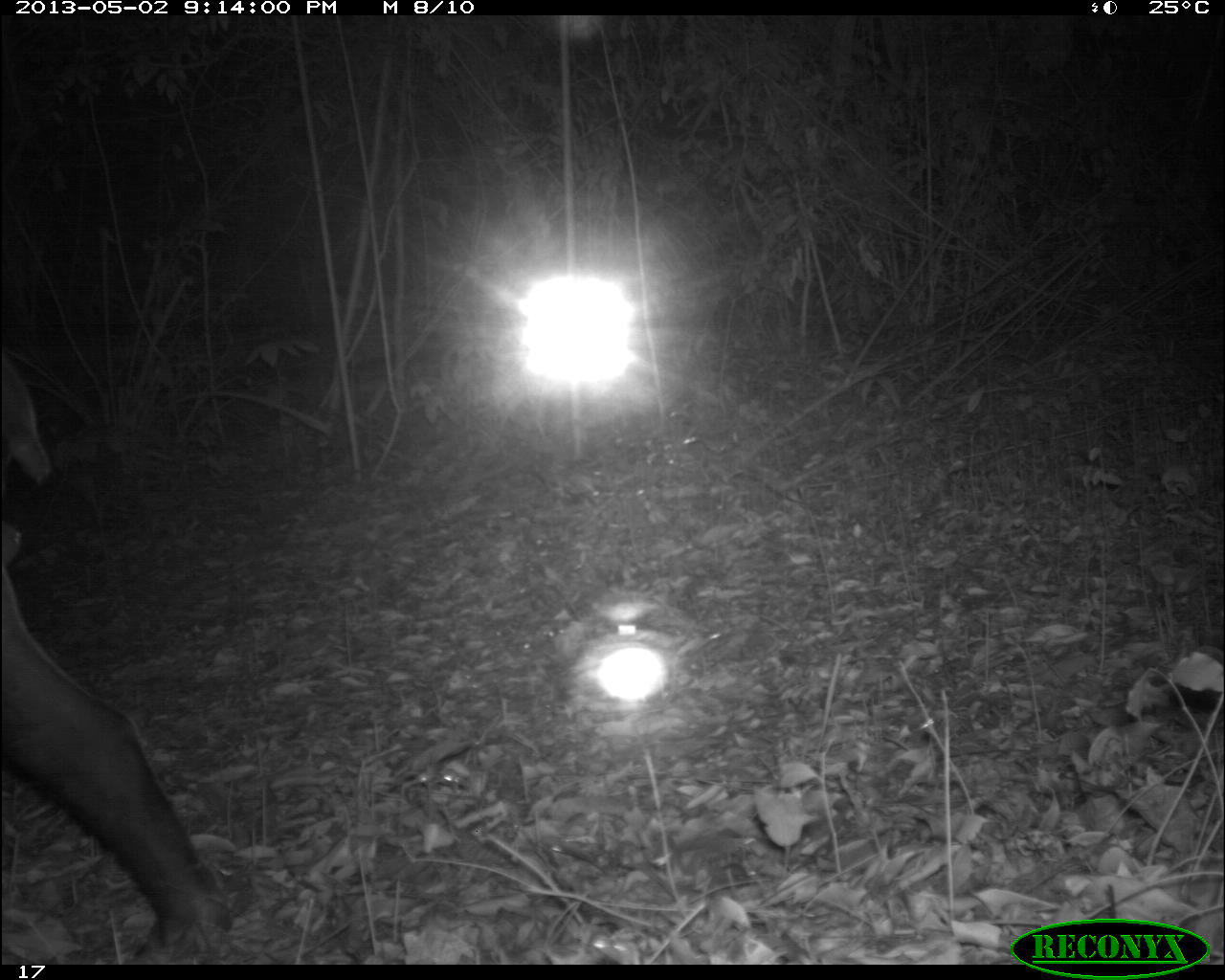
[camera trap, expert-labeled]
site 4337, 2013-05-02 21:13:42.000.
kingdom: Animalia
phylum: Chordata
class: Mammalia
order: Perissodactyla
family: Tapiridae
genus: Tapirus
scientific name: Tapirus bairdii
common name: baird's tapir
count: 1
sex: male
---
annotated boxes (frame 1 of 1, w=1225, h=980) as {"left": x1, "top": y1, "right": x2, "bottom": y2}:
tapirus bairdii: {"left": 0, "top": 349, "right": 231, "bottom": 960}